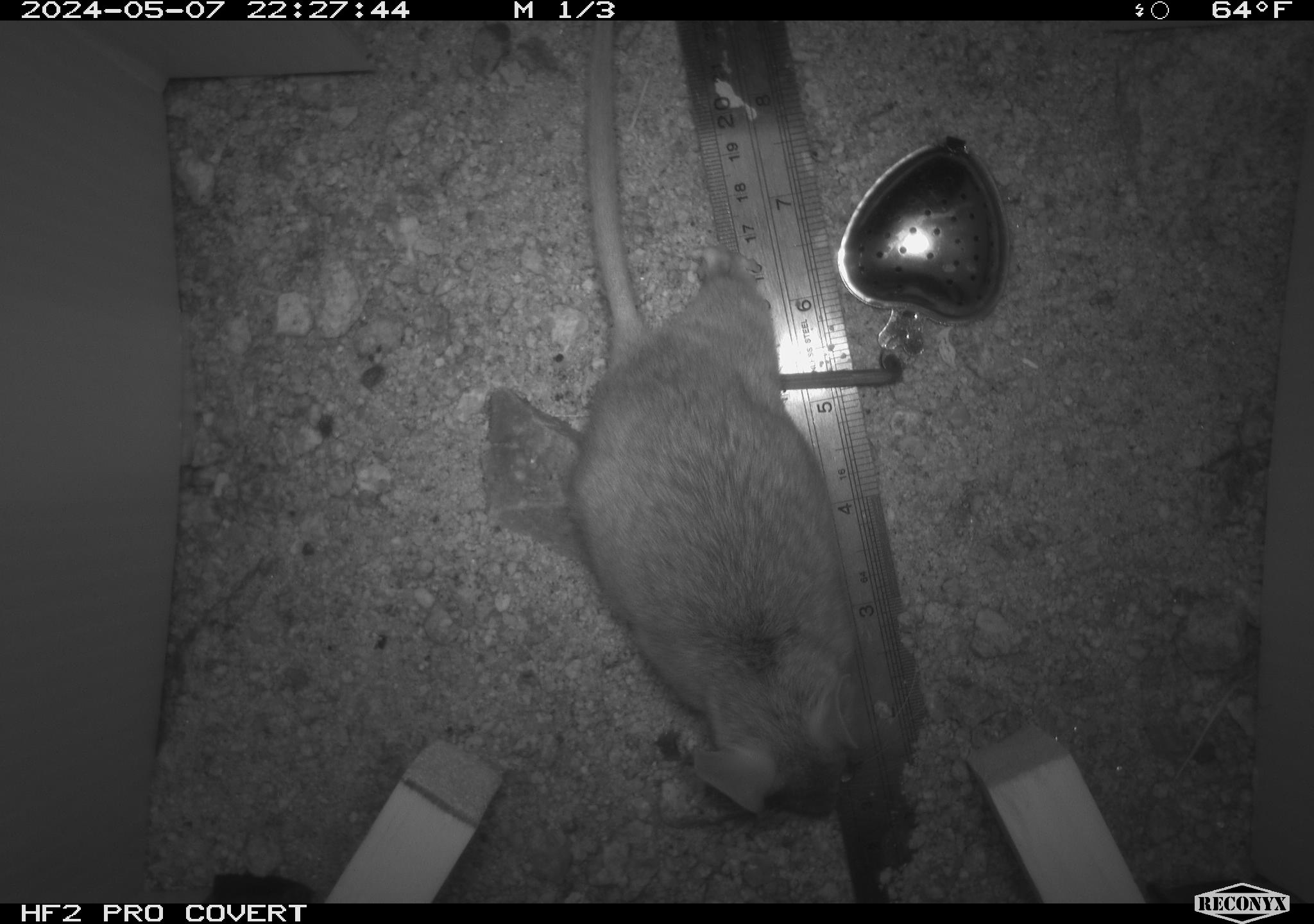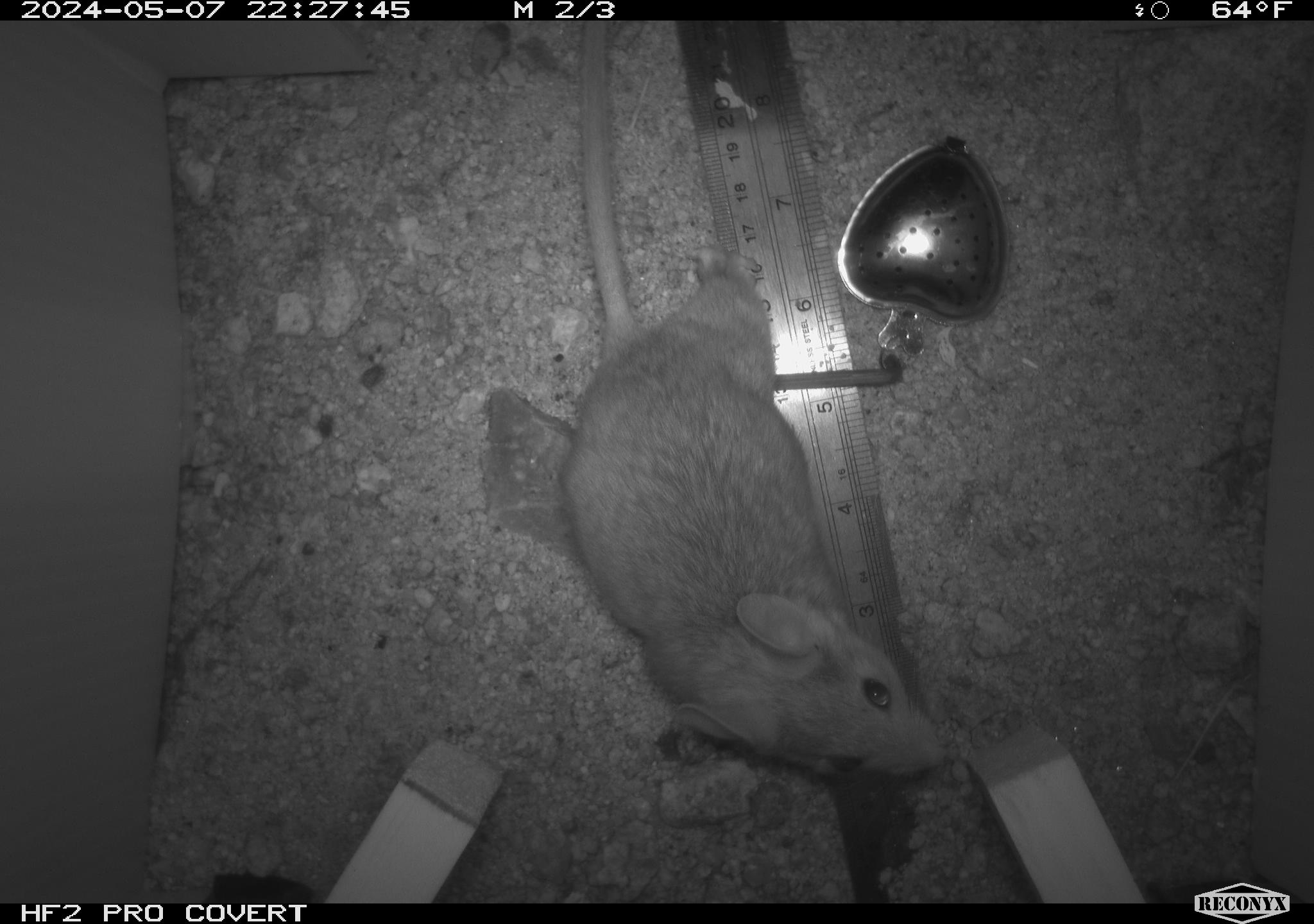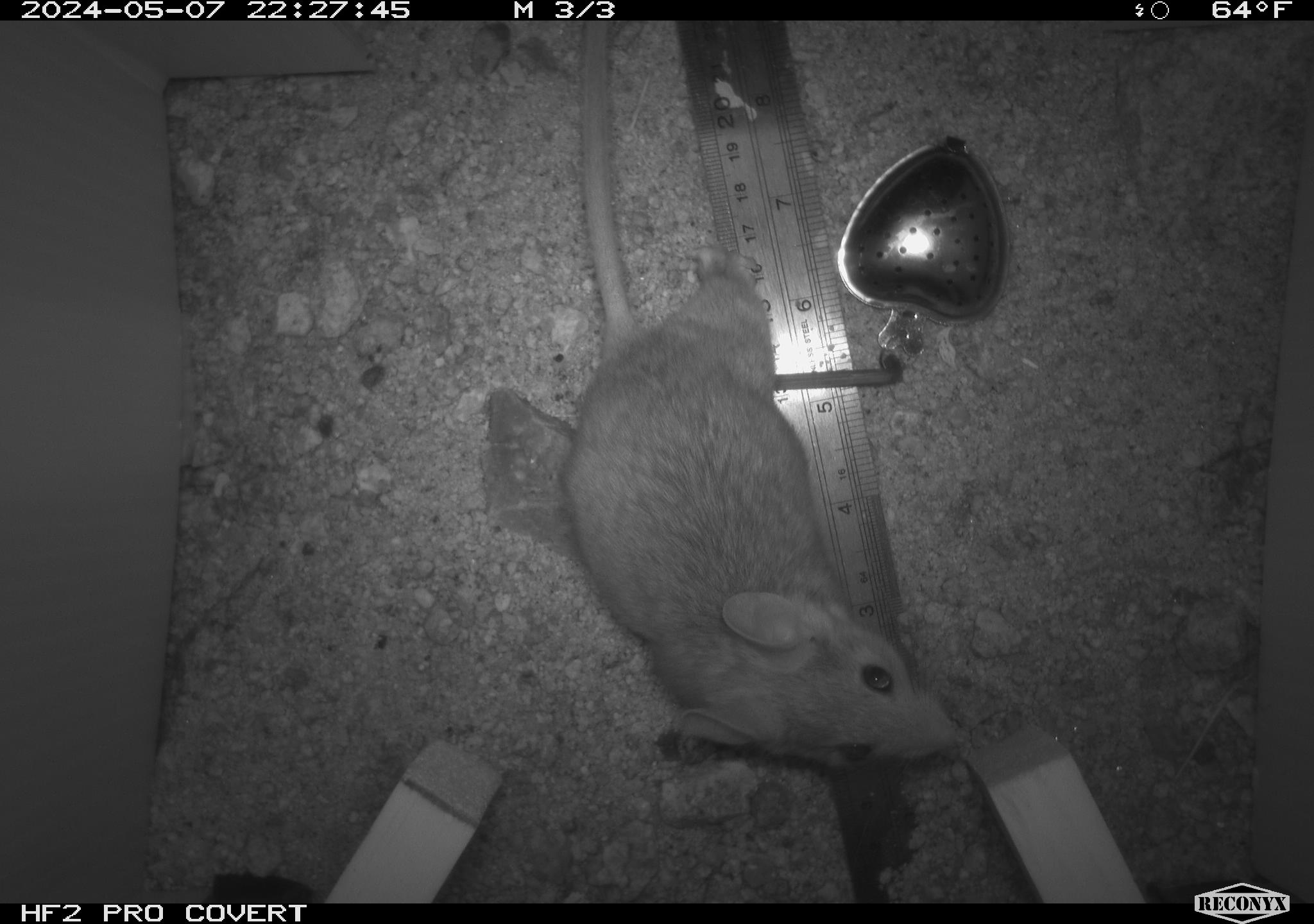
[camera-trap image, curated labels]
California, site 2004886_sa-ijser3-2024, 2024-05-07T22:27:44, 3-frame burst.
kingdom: Animalia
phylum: Chordata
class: Mammalia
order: Rodentia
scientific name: Rodentia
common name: woodrat or rat or mouse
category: woodrat or rat or mouse species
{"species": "woodrat or rat or mouse species (woodrat or rat or mouse) (Rodentia)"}